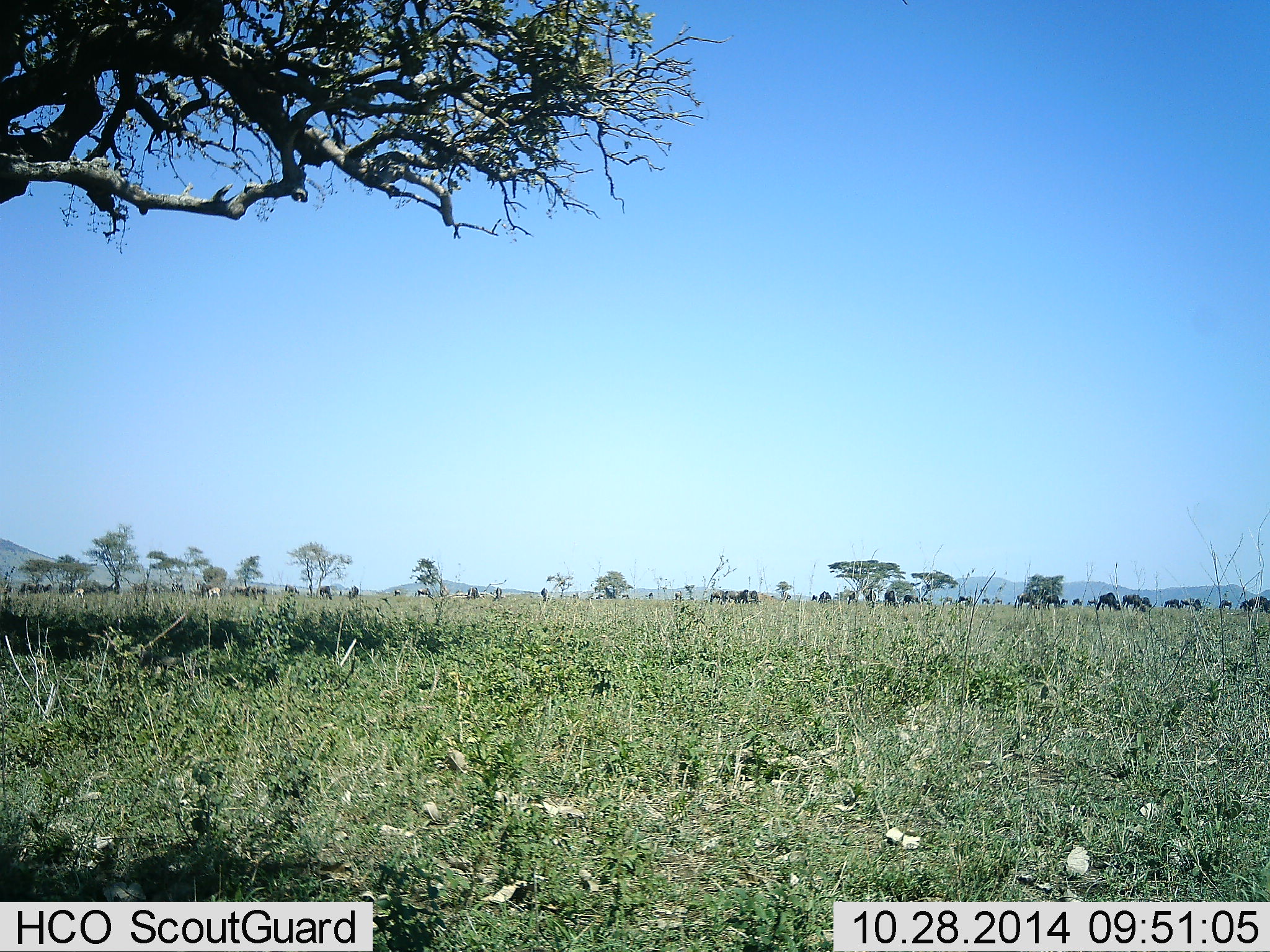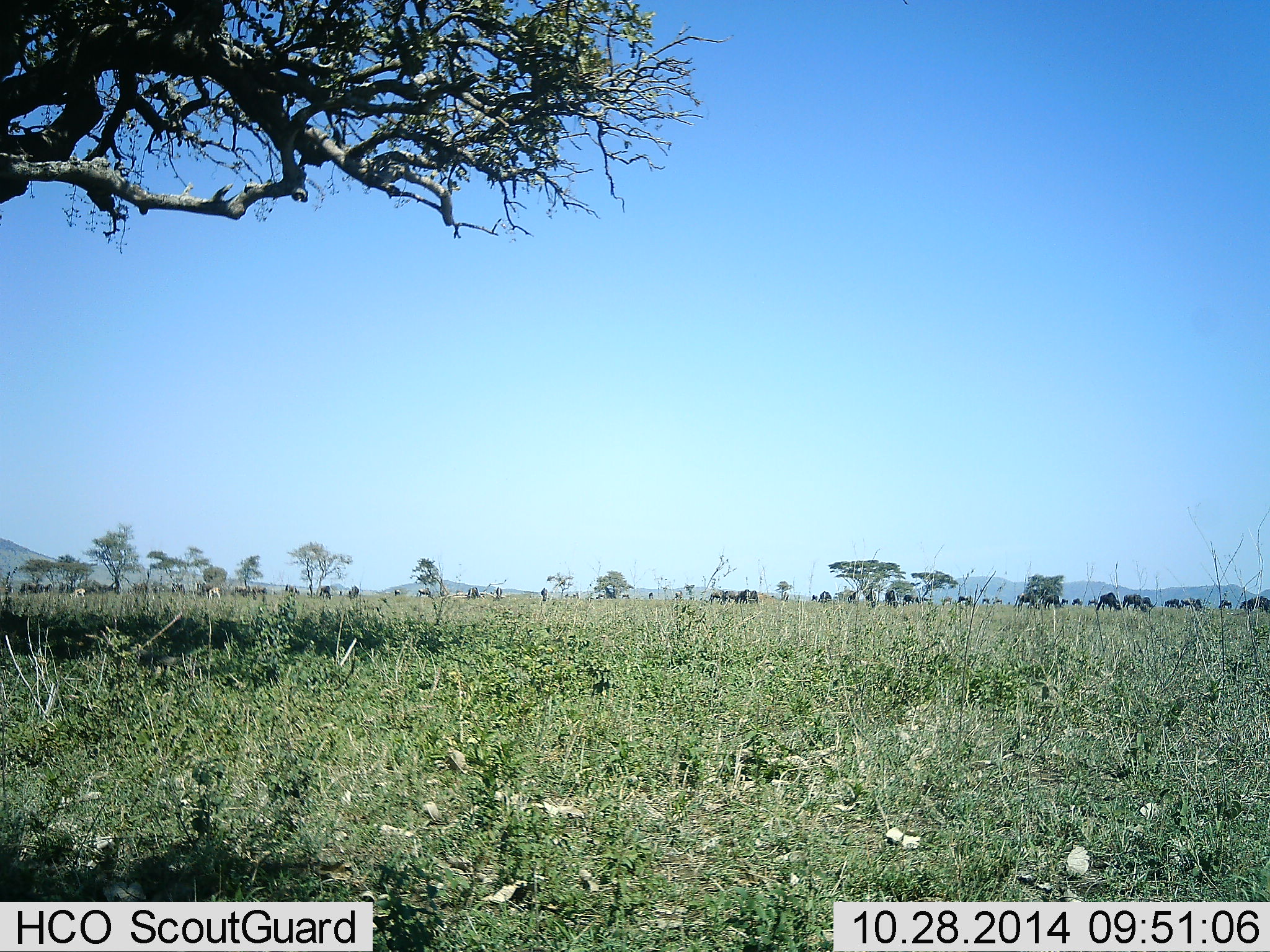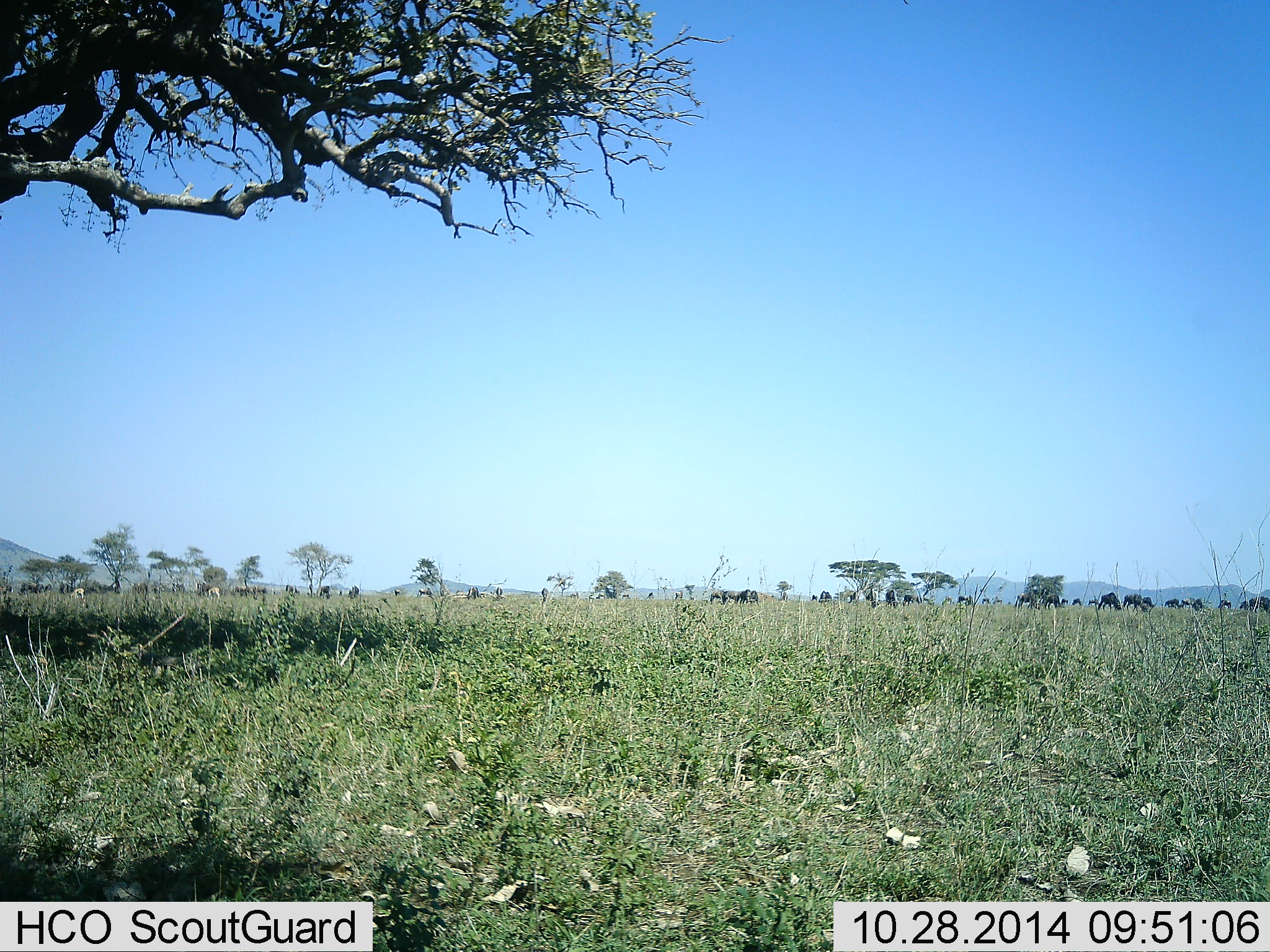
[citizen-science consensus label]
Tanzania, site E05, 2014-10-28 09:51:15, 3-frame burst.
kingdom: Animalia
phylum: Chordata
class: Mammalia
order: Artiodactyla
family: Bovidae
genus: Connochaetes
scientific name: Connochaetes taurinus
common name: blue wildebeest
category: wildebeest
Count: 11-50.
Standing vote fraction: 55%.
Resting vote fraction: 9%.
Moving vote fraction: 27%.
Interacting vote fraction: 9%.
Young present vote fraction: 0%.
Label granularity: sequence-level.